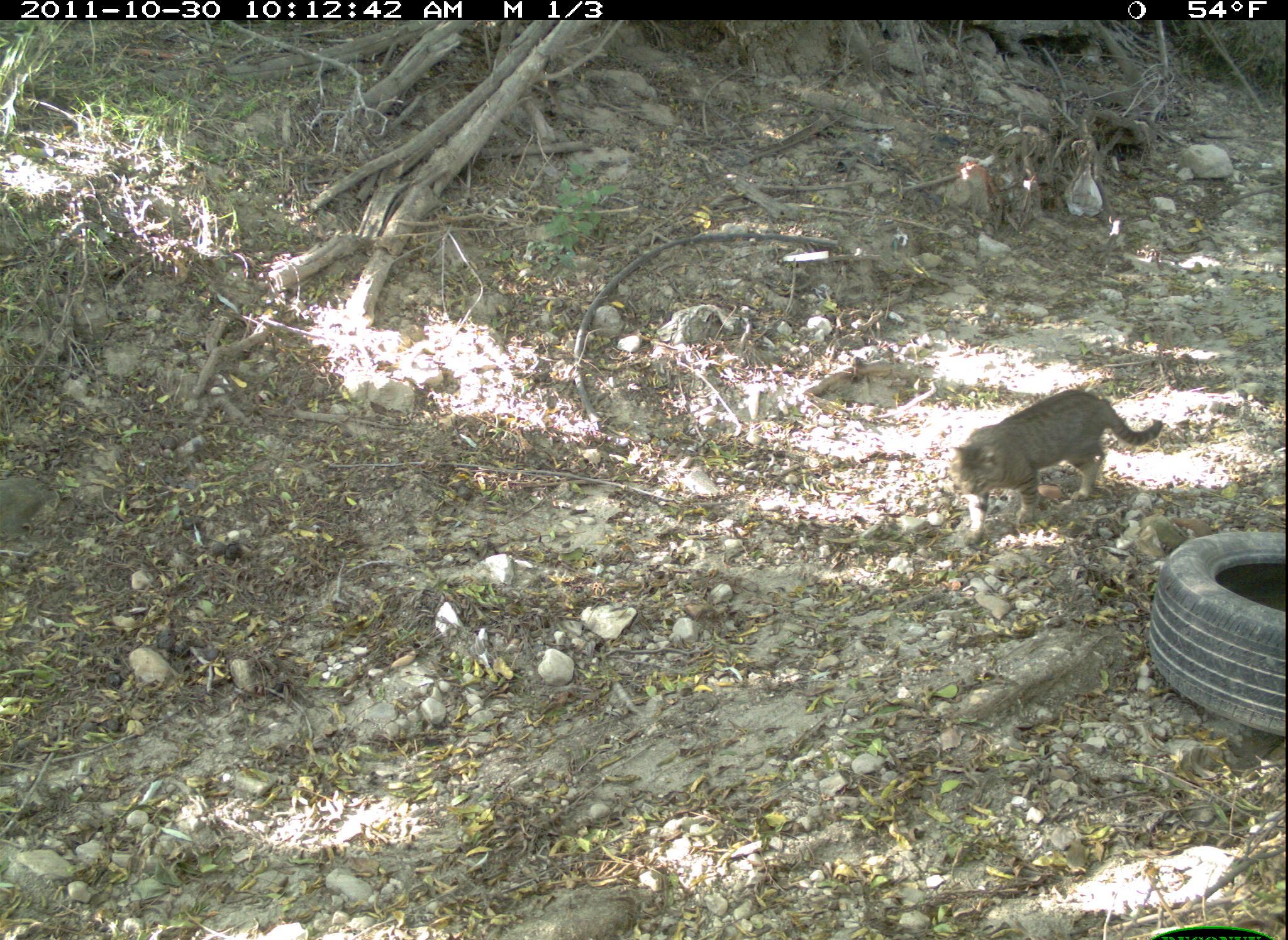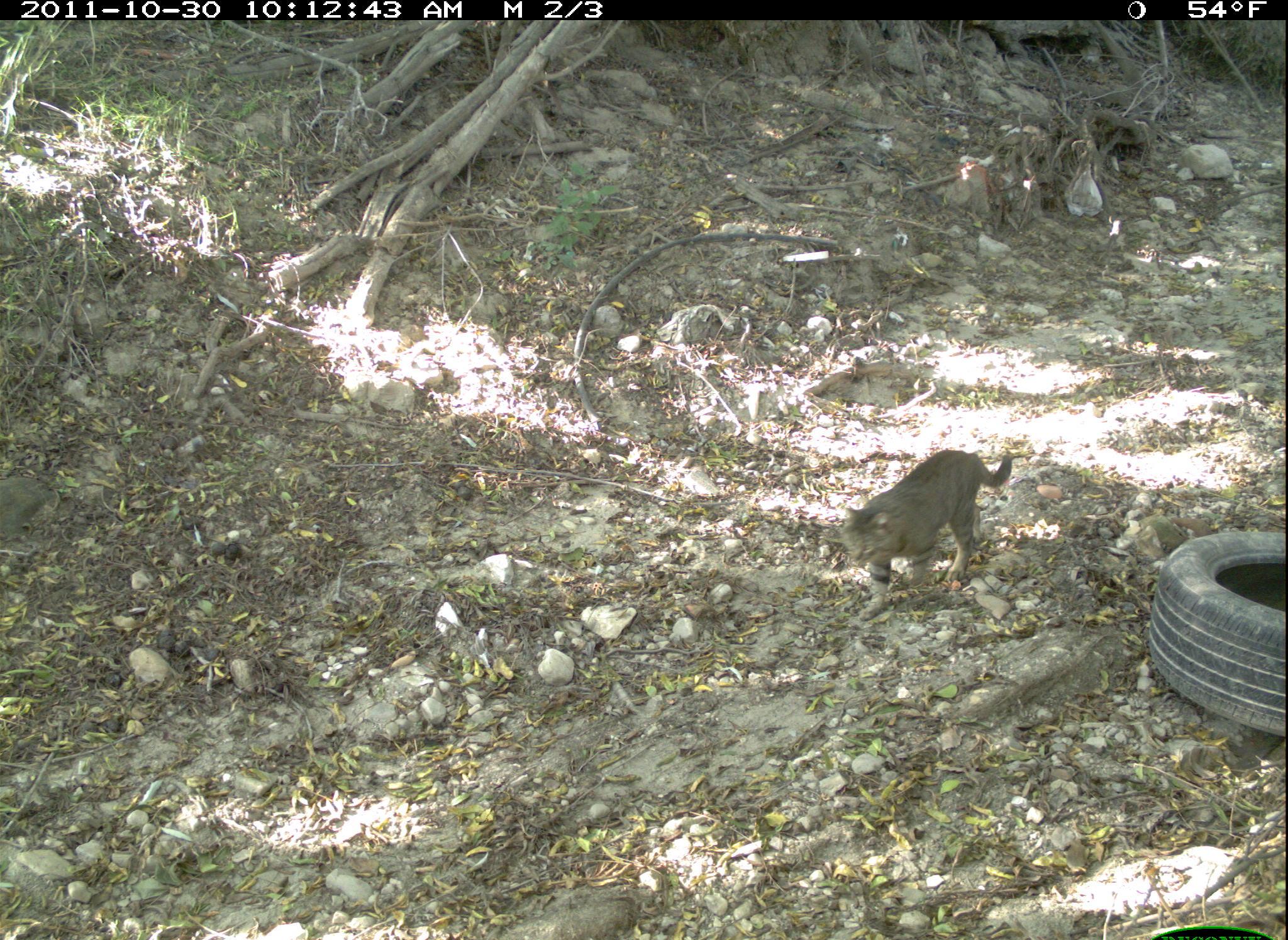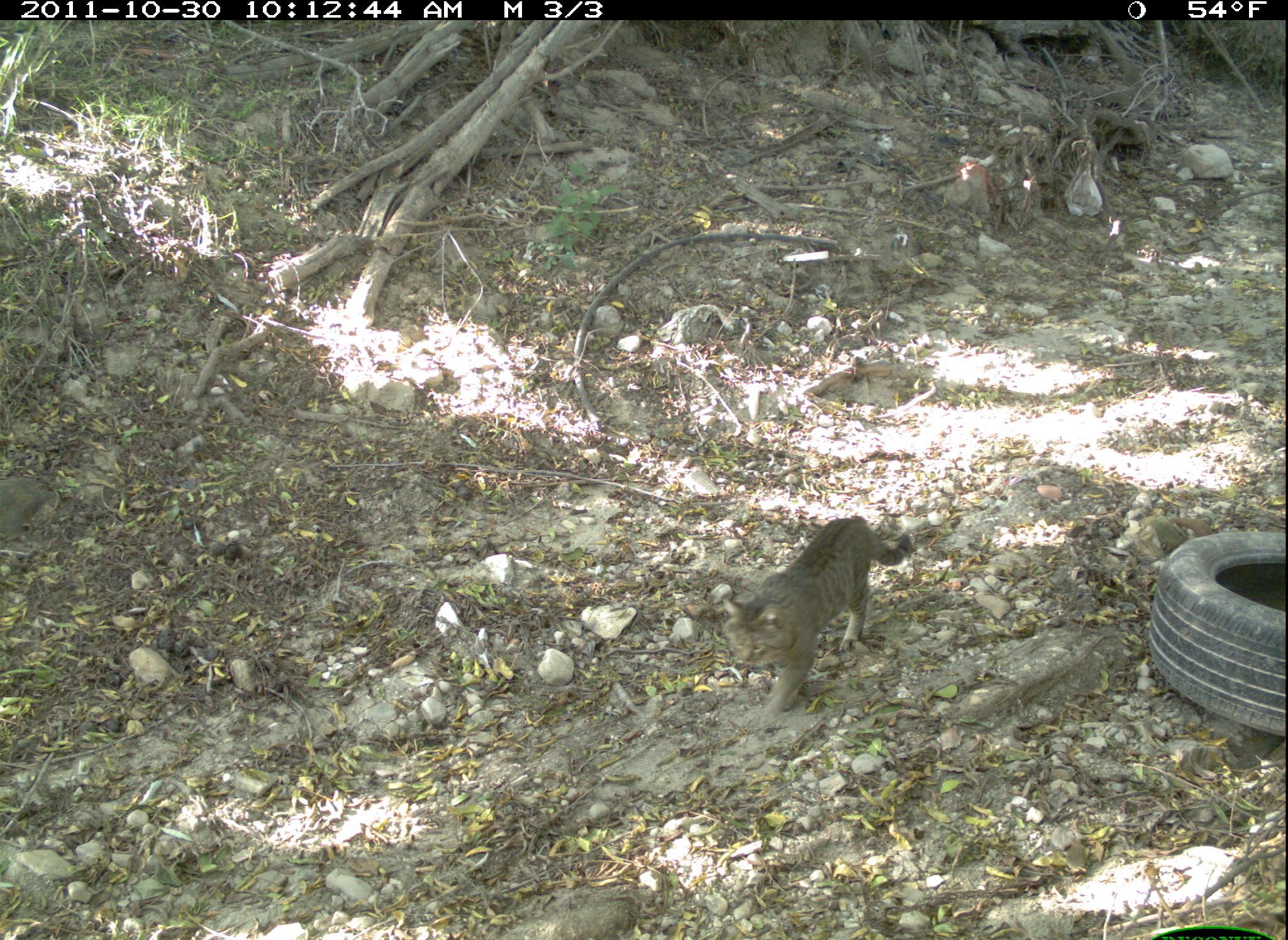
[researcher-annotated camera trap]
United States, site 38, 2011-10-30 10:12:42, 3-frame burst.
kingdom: Animalia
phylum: Chordata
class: Mammalia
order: Carnivora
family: Felidae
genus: Felis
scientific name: Felis catus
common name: cat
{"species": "cat (Felis catus)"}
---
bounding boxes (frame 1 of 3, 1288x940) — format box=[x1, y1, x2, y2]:
cat: box=[950, 382, 1174, 549]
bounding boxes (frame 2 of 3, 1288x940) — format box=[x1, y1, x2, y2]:
cat: box=[836, 440, 1019, 617]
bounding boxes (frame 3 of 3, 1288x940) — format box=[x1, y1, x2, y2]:
cat: box=[716, 507, 932, 722]